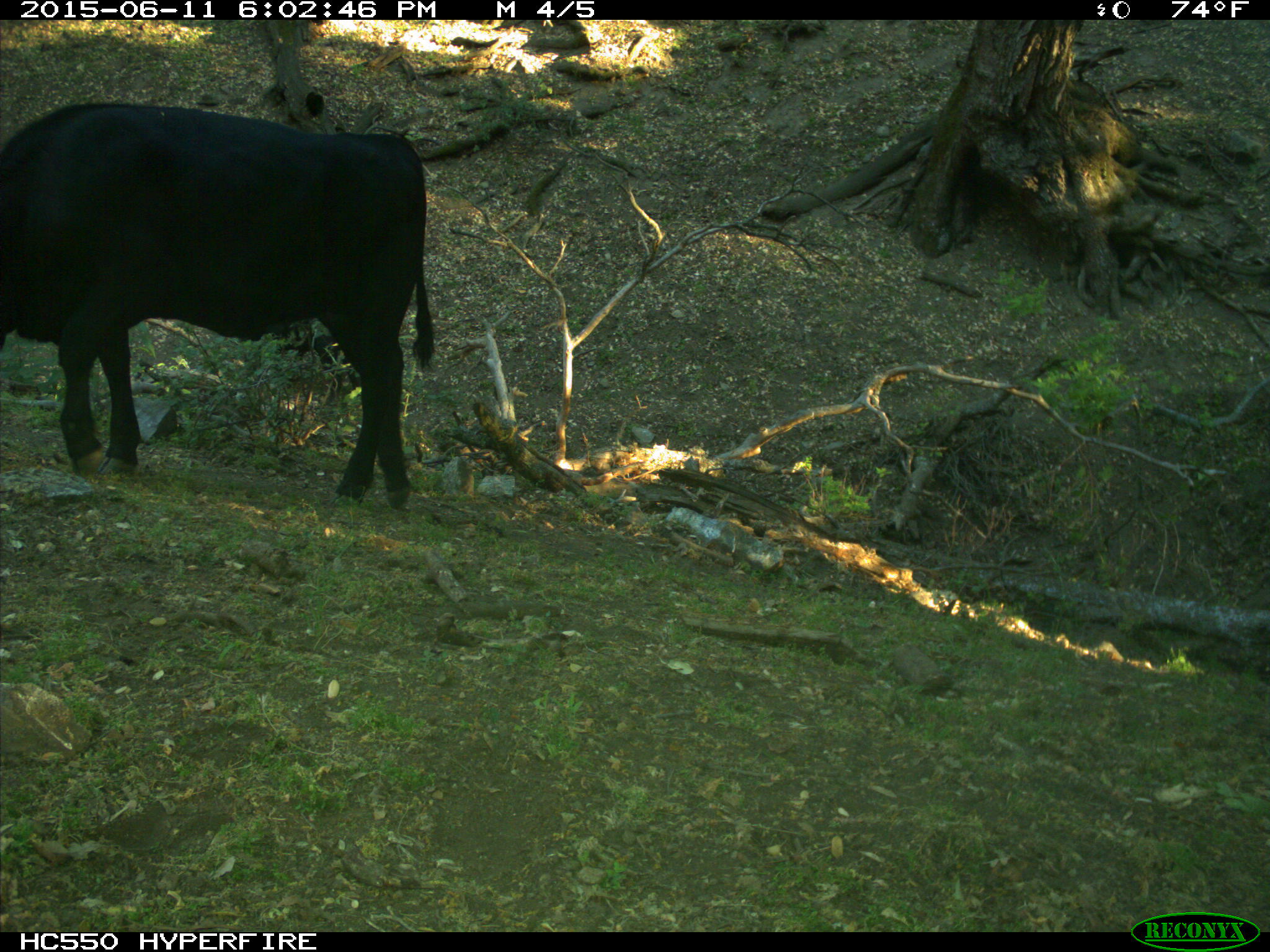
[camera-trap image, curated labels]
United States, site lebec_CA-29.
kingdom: Animalia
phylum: Chordata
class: Mammalia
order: Artiodactyla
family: Bovidae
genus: Bos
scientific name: Bos taurus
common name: domestic cow